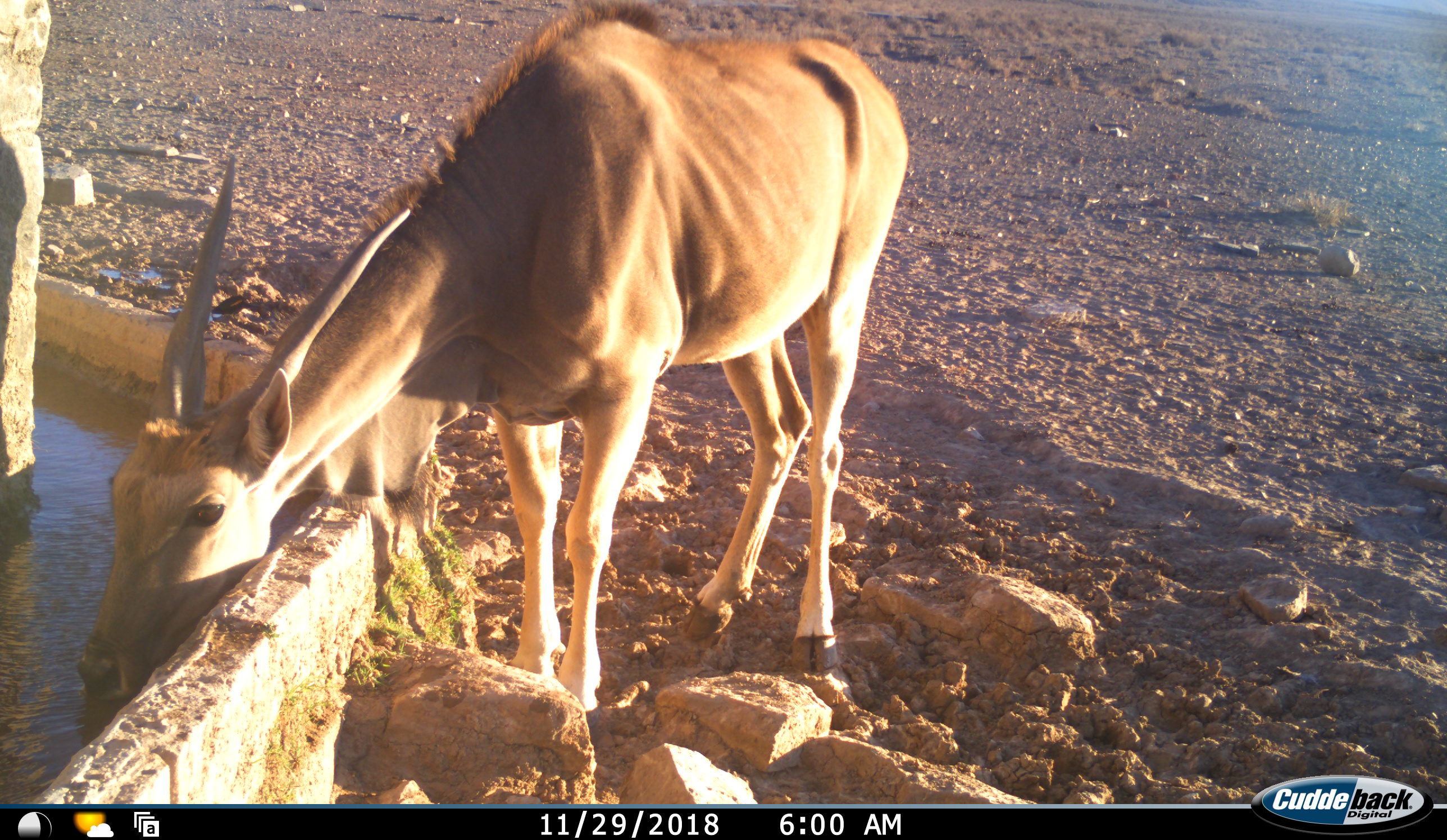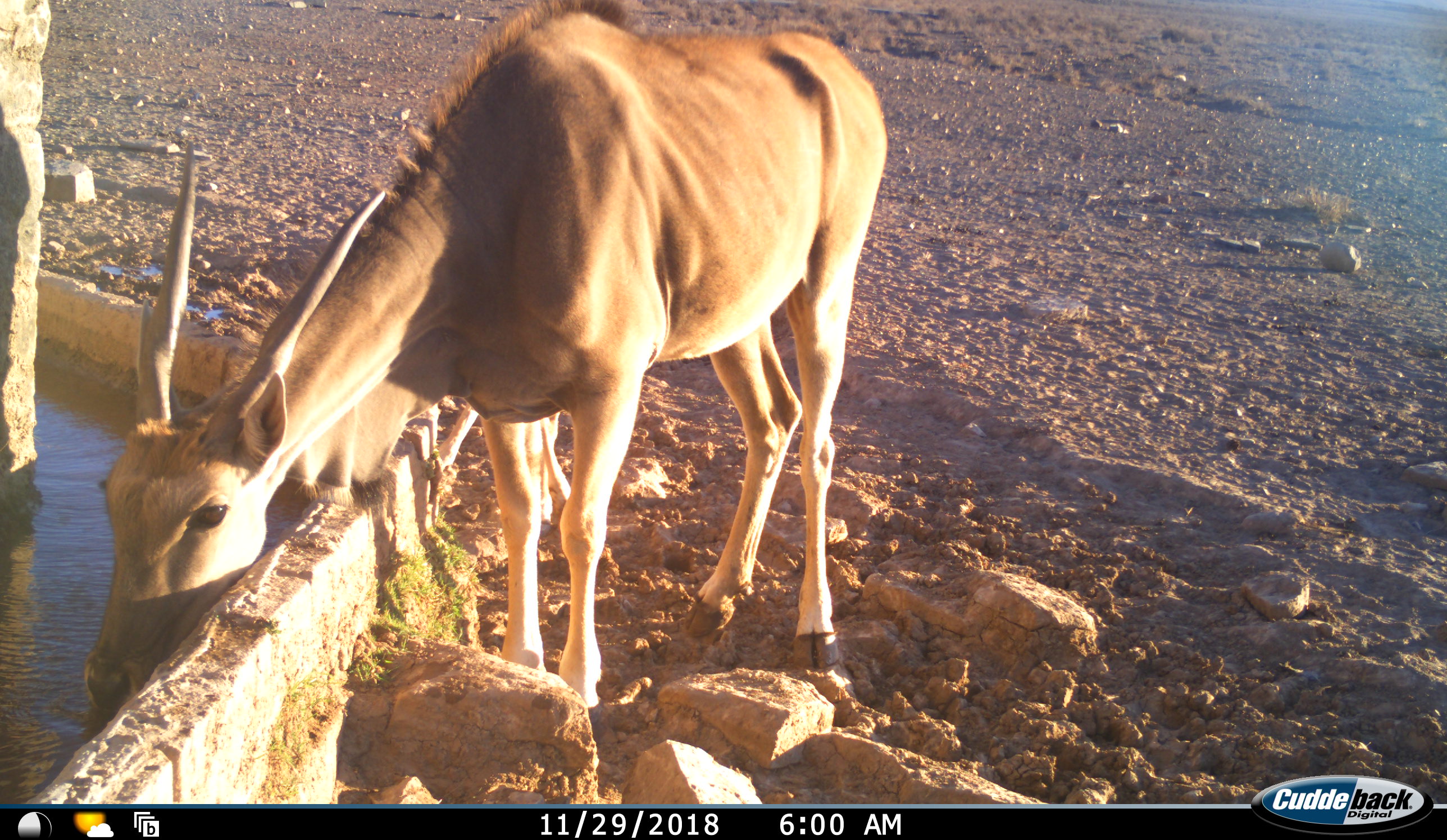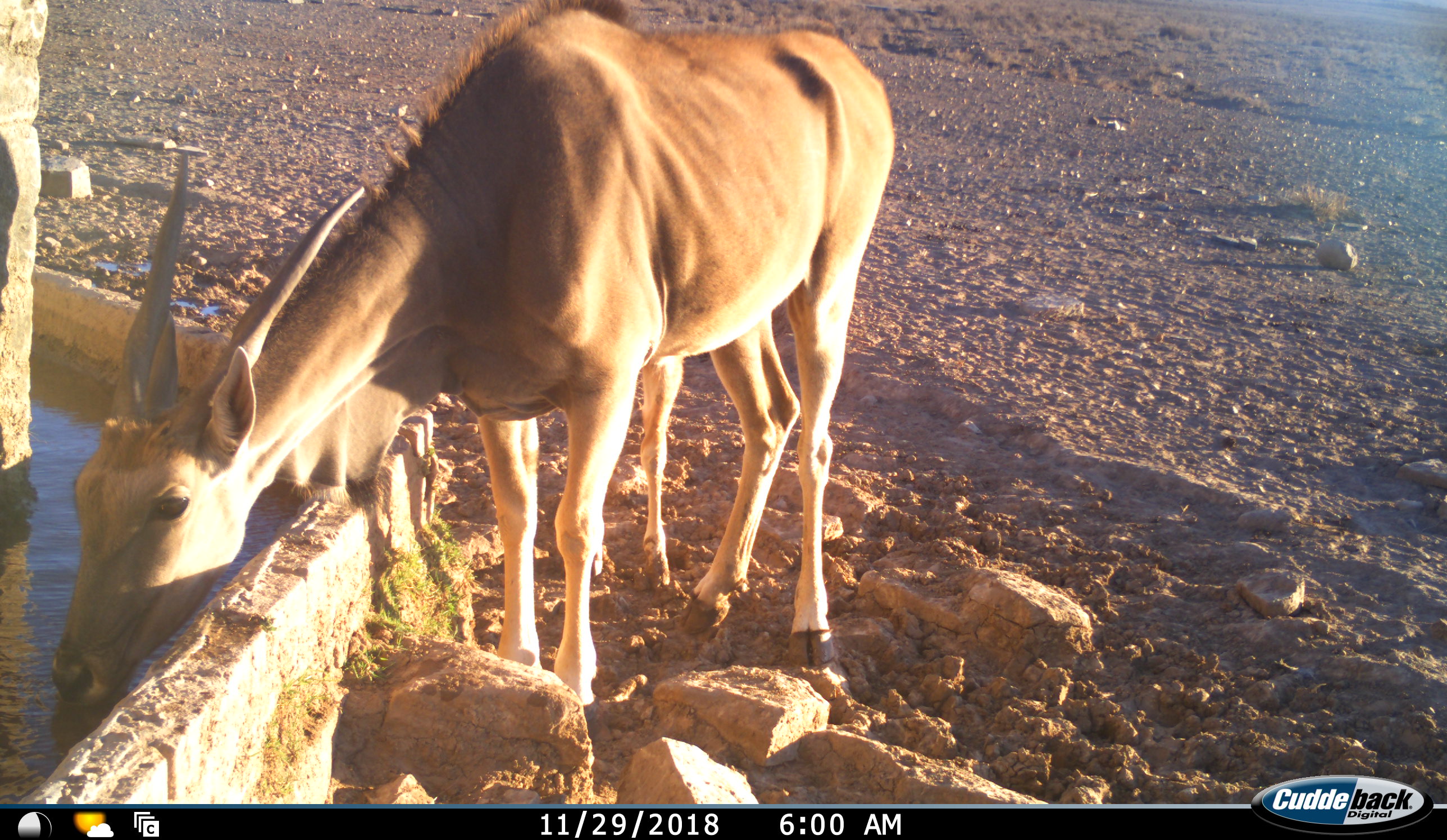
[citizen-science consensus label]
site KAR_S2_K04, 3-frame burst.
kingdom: Animalia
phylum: Chordata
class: Mammalia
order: Artiodactyla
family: Bovidae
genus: Tragelaphus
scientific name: Tragelaphus oryx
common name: eland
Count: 1.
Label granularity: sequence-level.